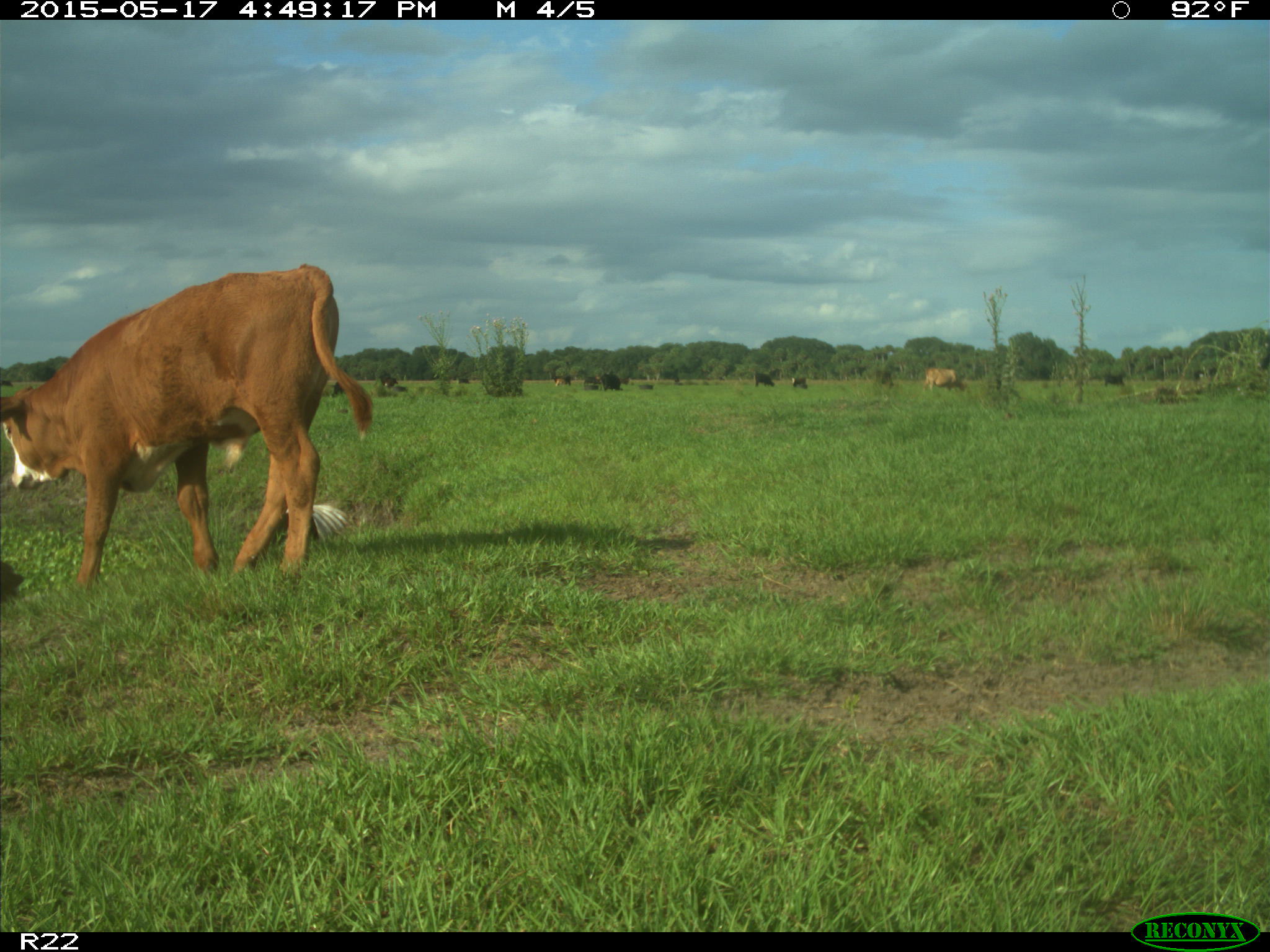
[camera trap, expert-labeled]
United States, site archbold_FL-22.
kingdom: Animalia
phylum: Chordata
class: Mammalia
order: Artiodactyla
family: Bovidae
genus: Bos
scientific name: Bos taurus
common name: domestic cow